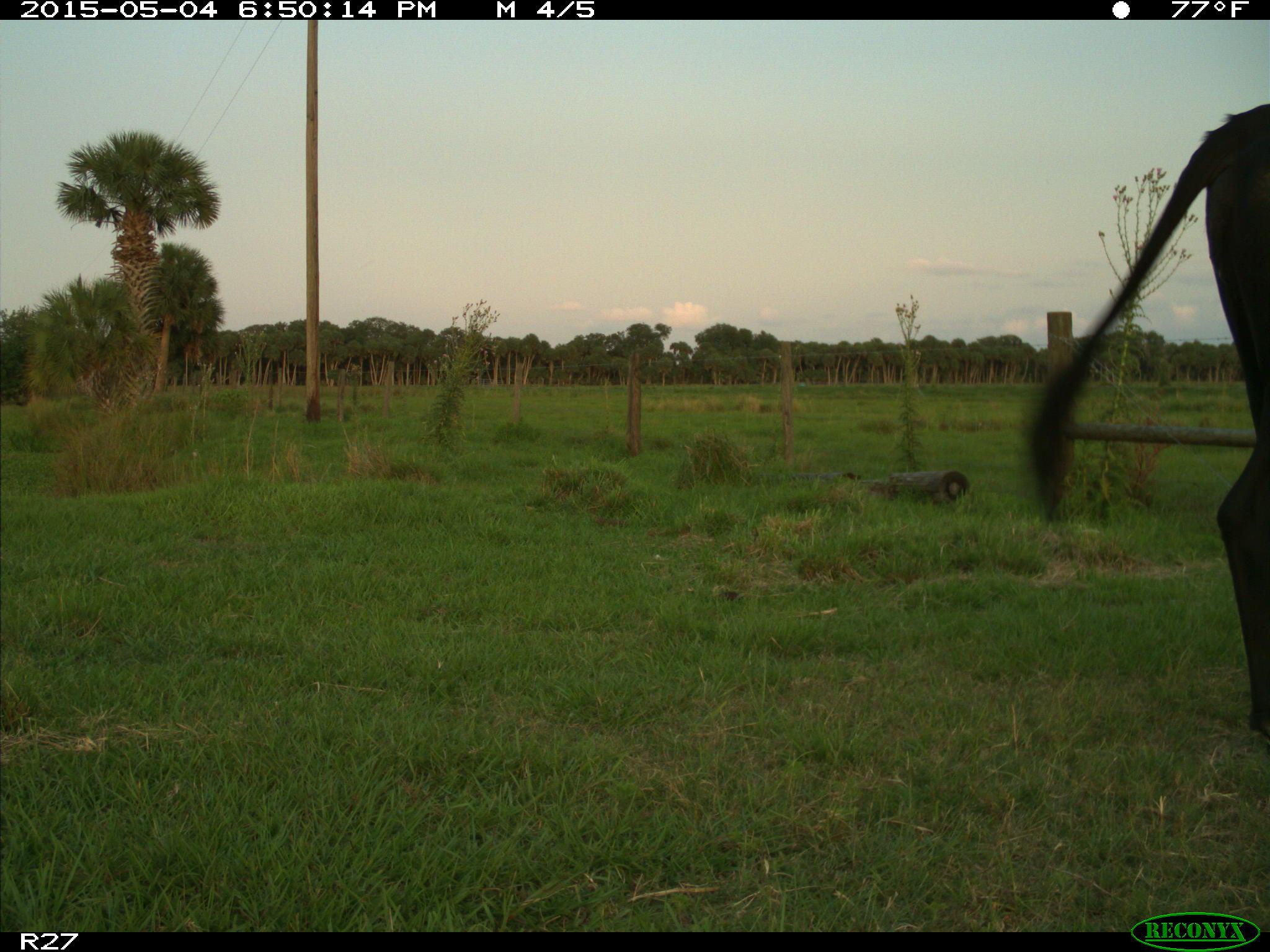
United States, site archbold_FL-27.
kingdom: Animalia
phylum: Chordata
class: Mammalia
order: Artiodactyla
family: Bovidae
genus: Bos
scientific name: Bos taurus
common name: domestic cow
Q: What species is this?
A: Bos taurus (domestic cow).